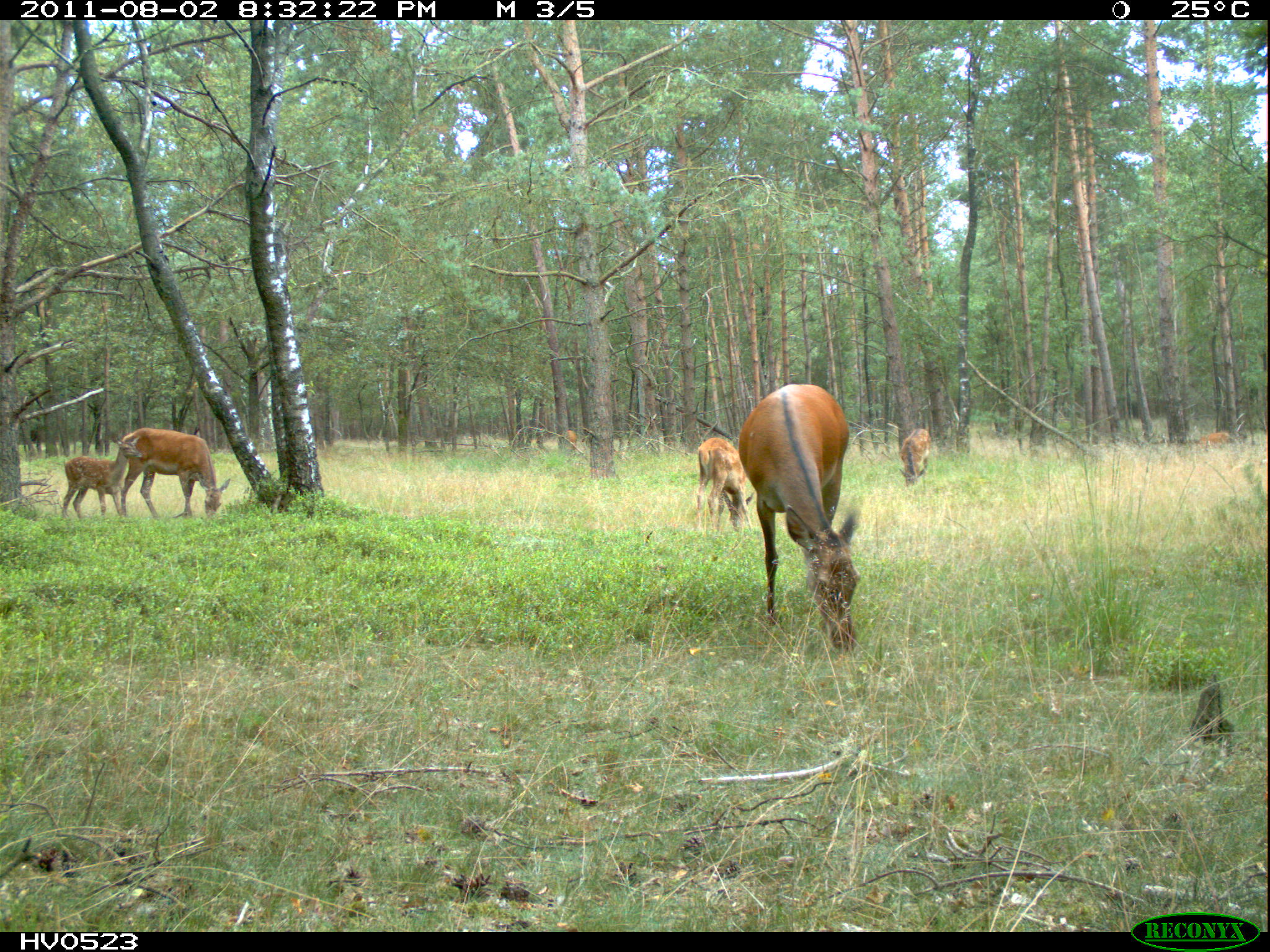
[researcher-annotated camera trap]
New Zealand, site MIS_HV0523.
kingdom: Animalia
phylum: Chordata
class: Mammalia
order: Artiodactyla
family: Cervidae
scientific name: Cervidae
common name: deer